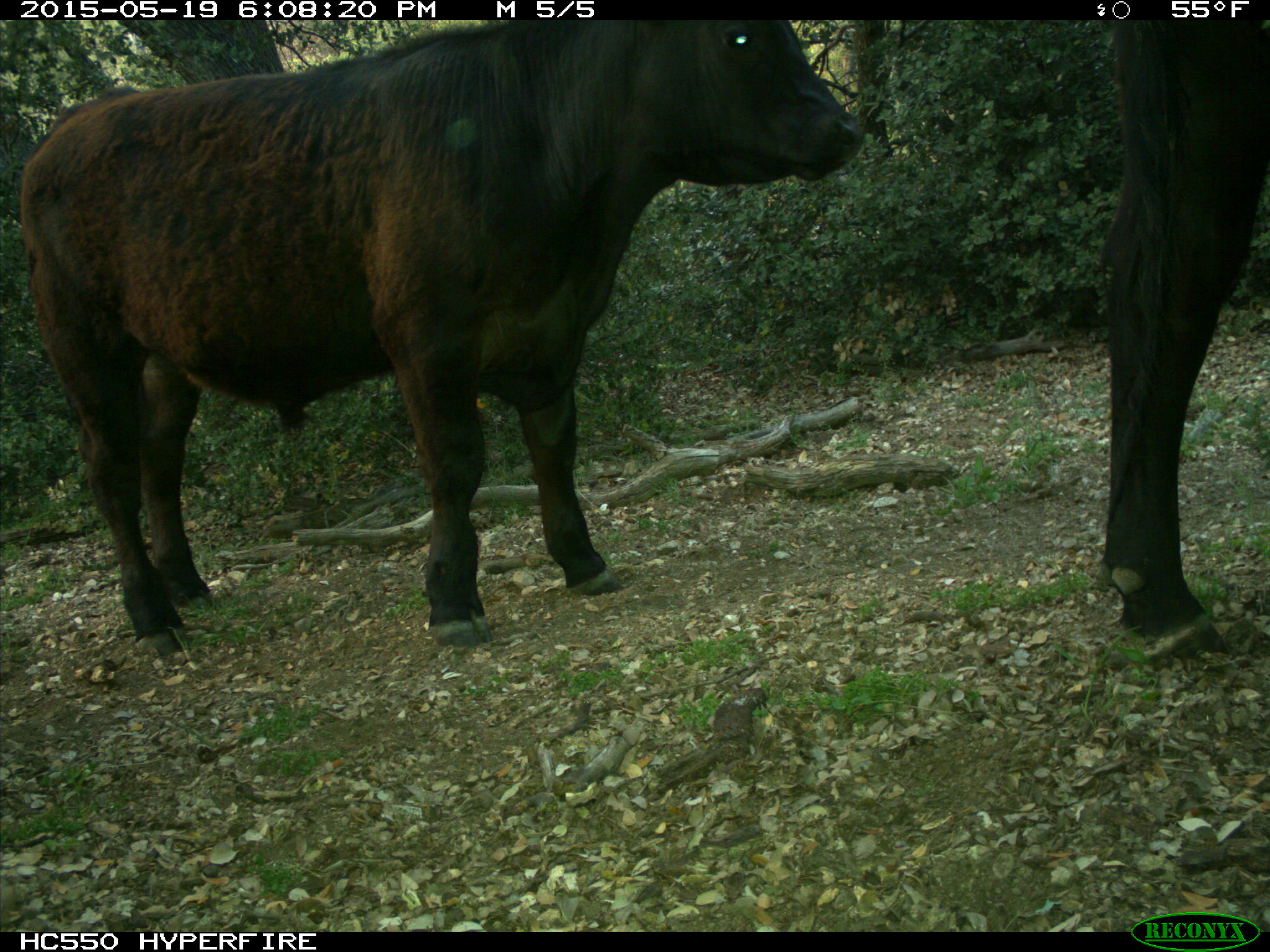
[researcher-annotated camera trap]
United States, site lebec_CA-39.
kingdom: Animalia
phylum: Chordata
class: Mammalia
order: Artiodactyla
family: Bovidae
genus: Bos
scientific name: Bos taurus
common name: domestic cow